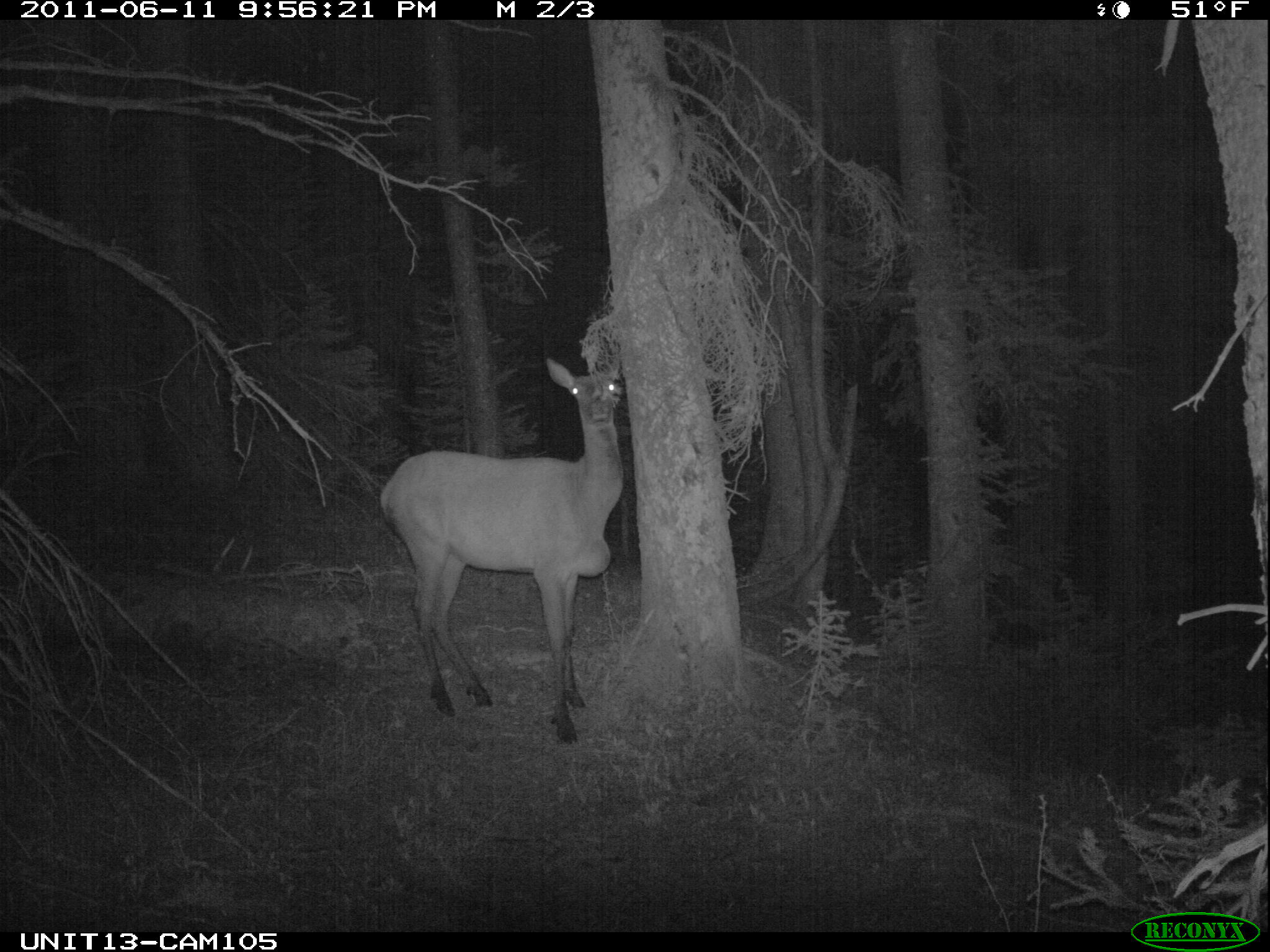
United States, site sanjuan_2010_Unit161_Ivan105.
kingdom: Animalia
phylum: Chordata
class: Mammalia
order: Artiodactyla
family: Cervidae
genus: Cervus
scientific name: Cervus elaphus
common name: red deer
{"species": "Cervus elaphus (red deer)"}